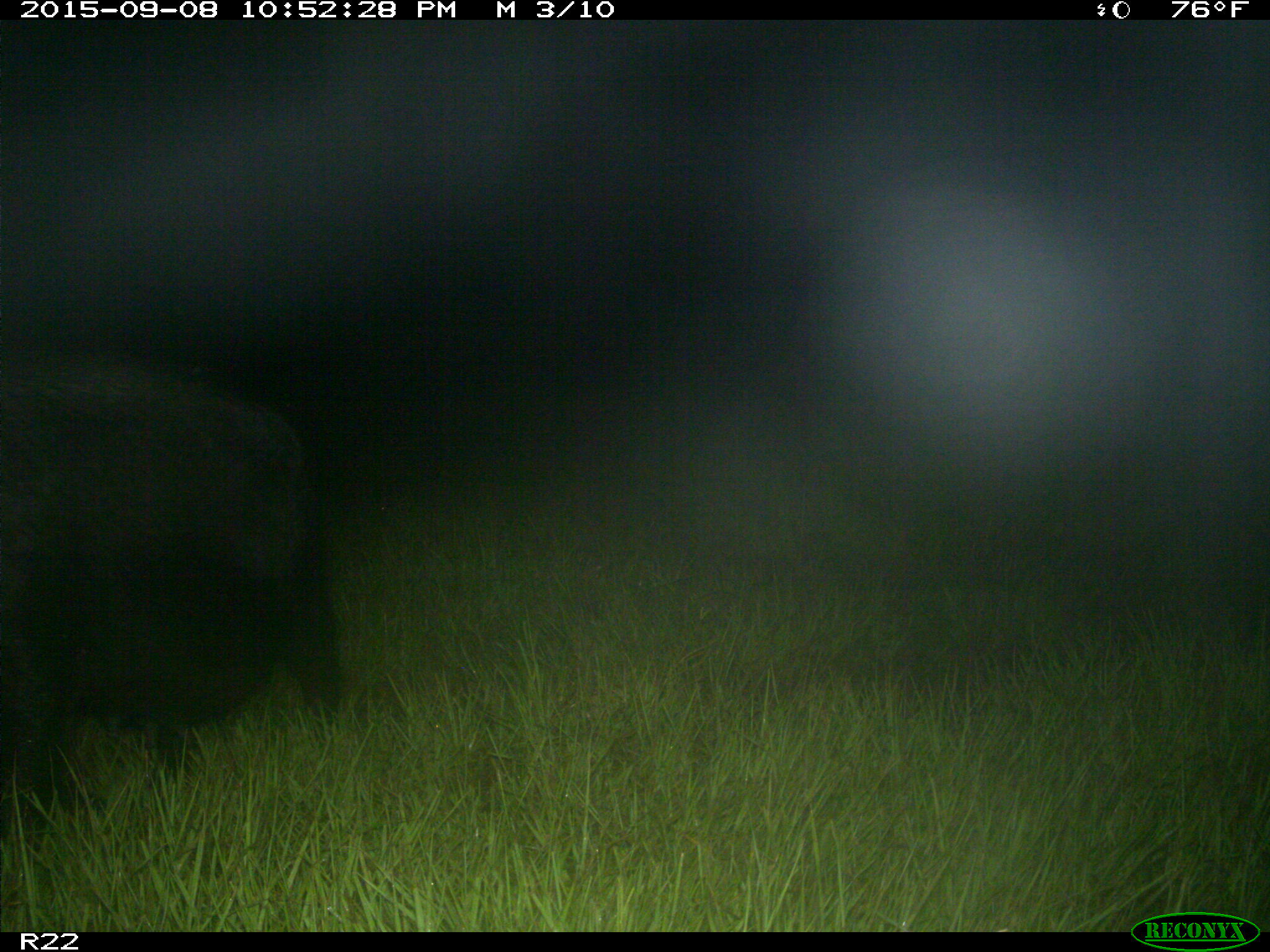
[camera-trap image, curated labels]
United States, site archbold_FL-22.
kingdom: Animalia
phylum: Chordata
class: Mammalia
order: Artiodactyla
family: Suidae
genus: Sus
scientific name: Sus scrofa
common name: wild boar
Sus scrofa (wild boar).